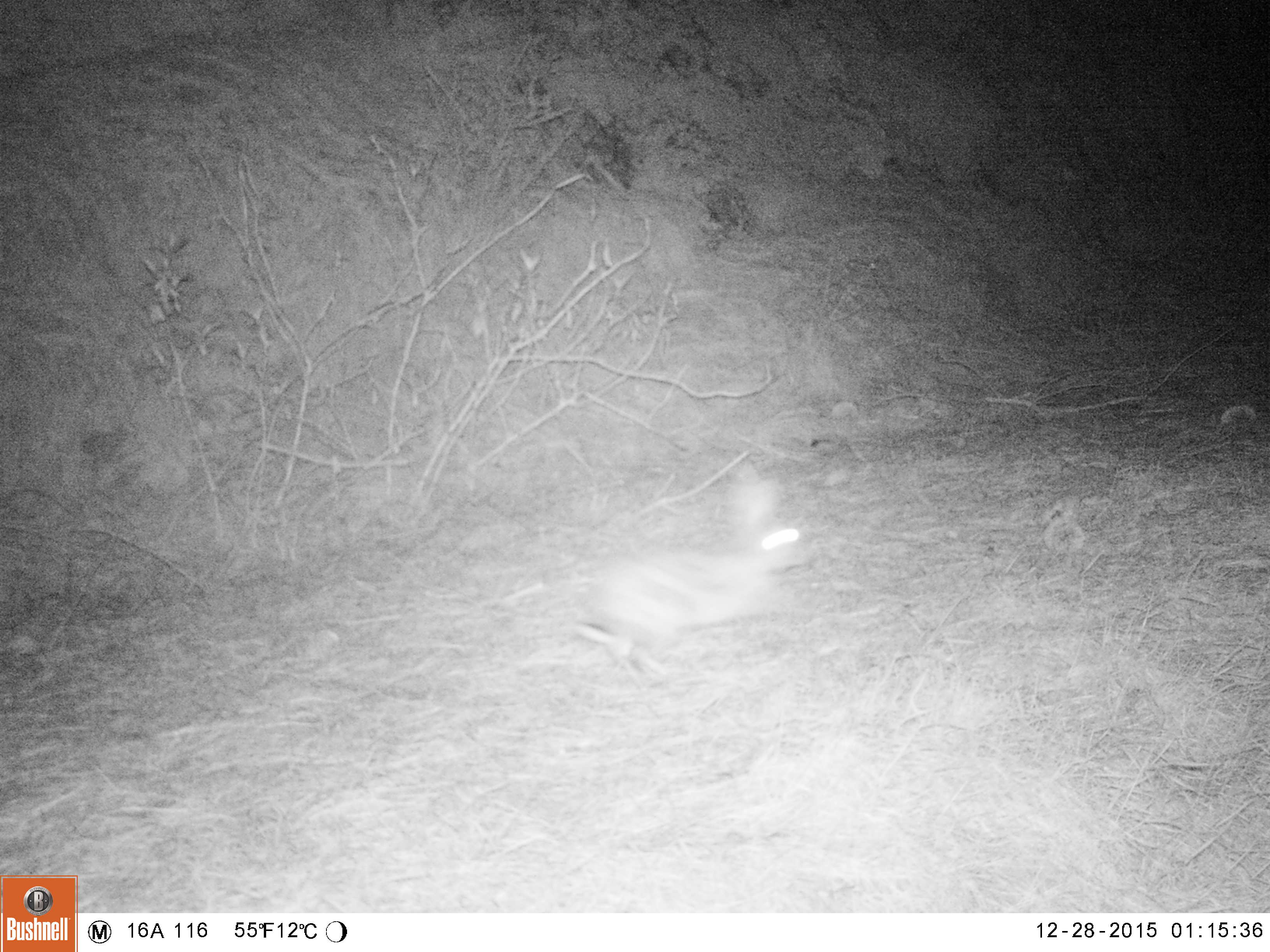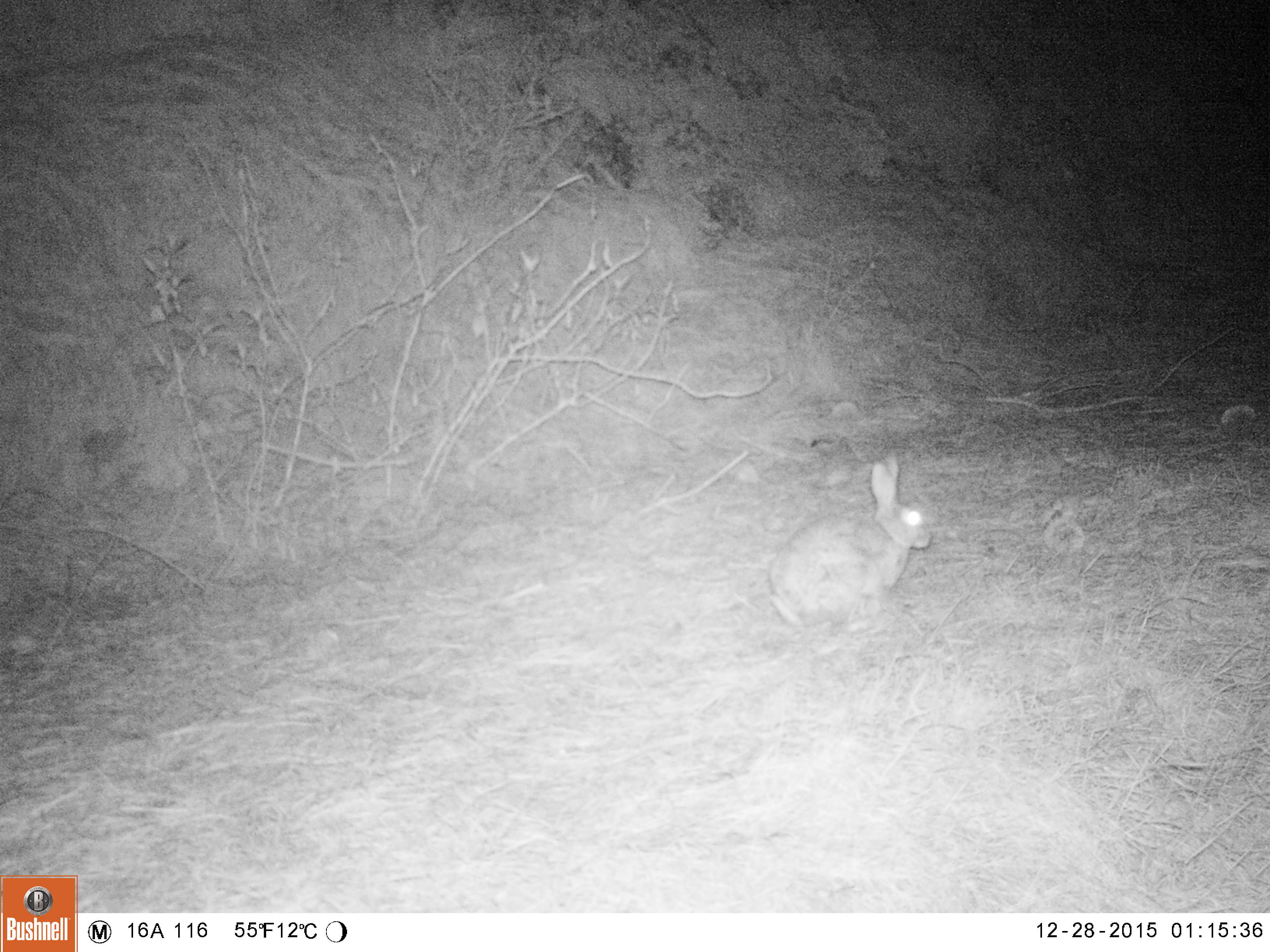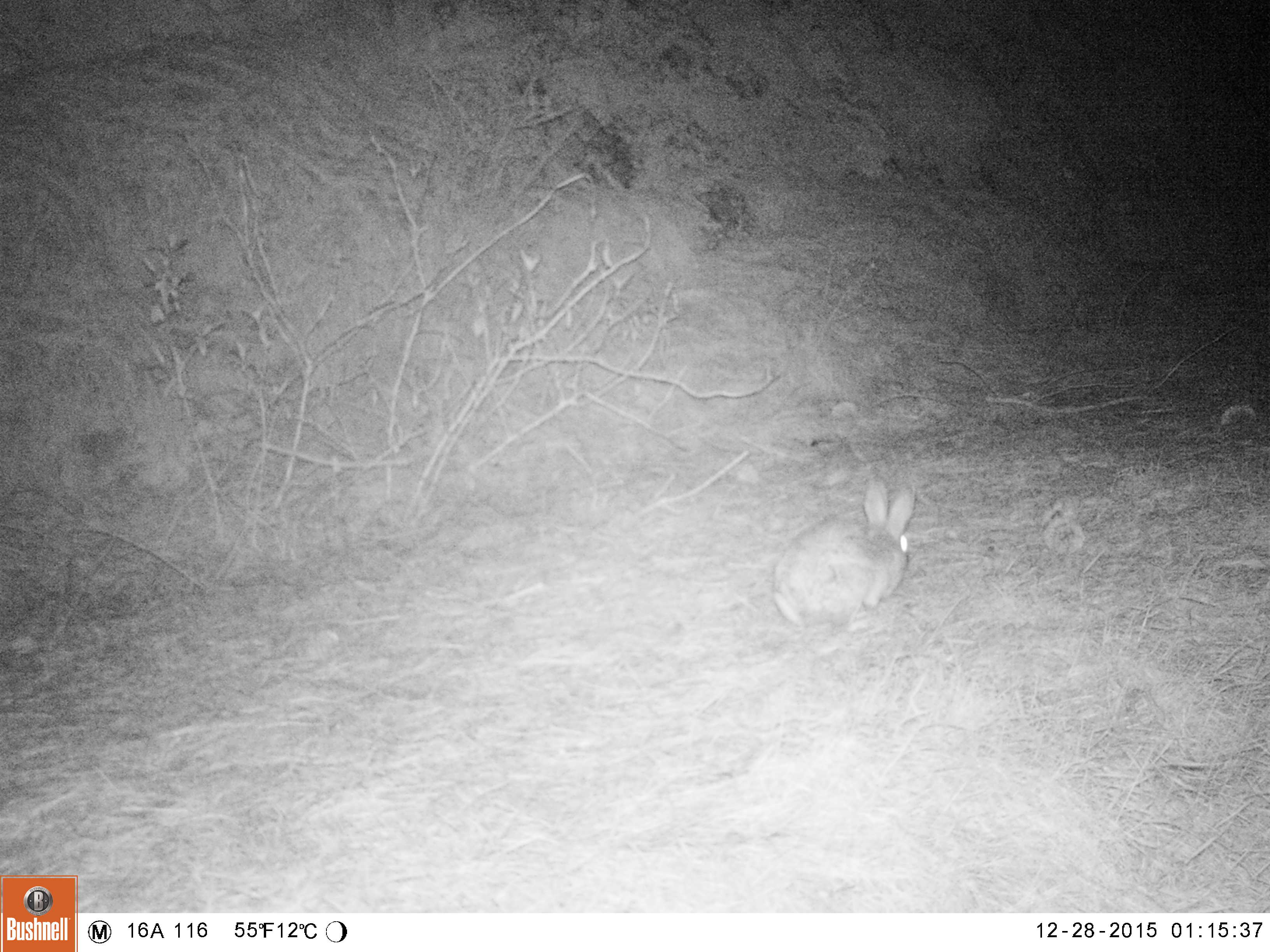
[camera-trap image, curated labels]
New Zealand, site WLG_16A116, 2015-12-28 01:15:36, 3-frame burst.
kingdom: Animalia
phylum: Chordata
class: Mammalia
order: Lagomorpha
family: Leporidae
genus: Oryctolagus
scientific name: Oryctolagus cuniculus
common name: european rabbit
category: rabbit